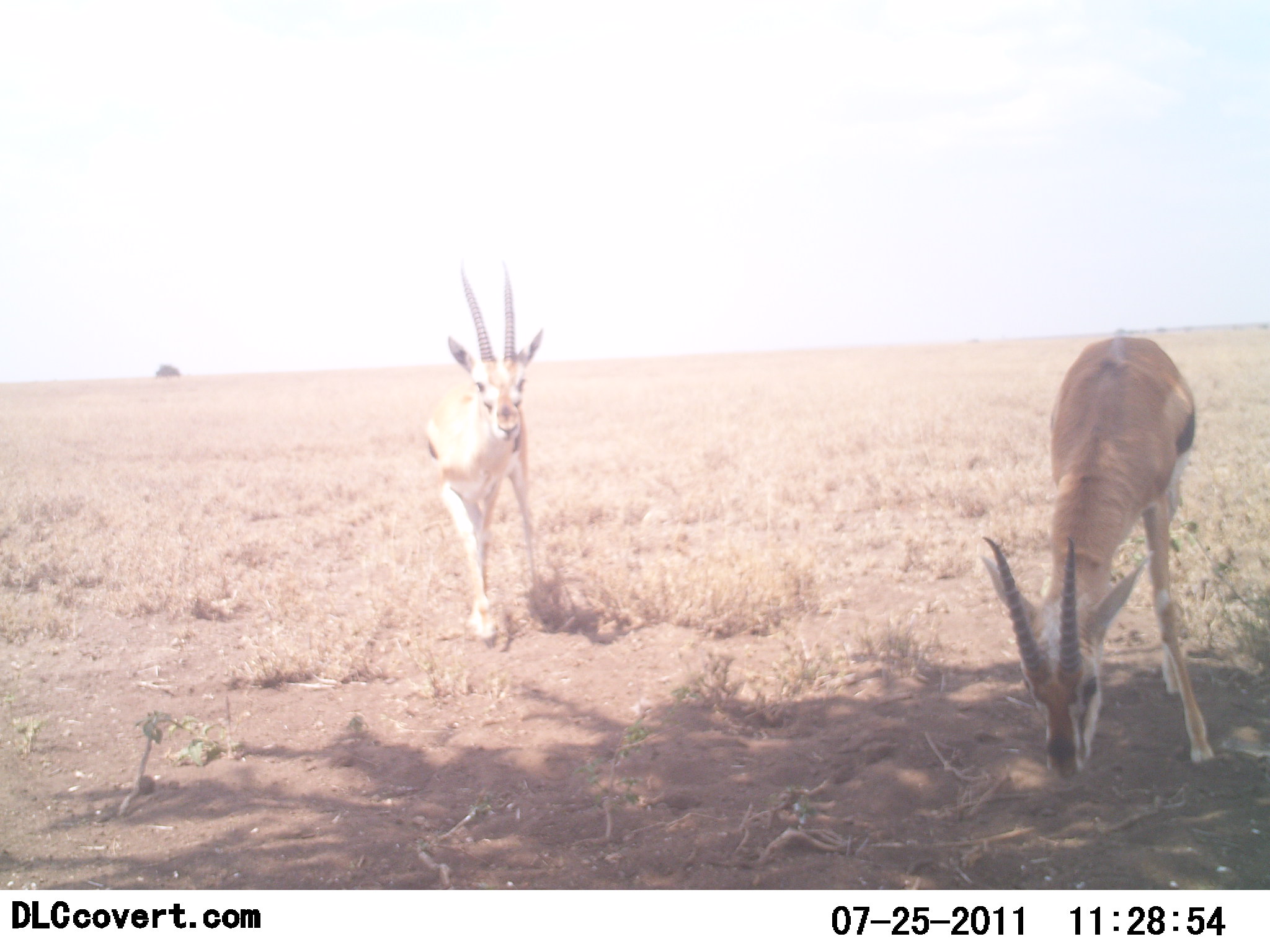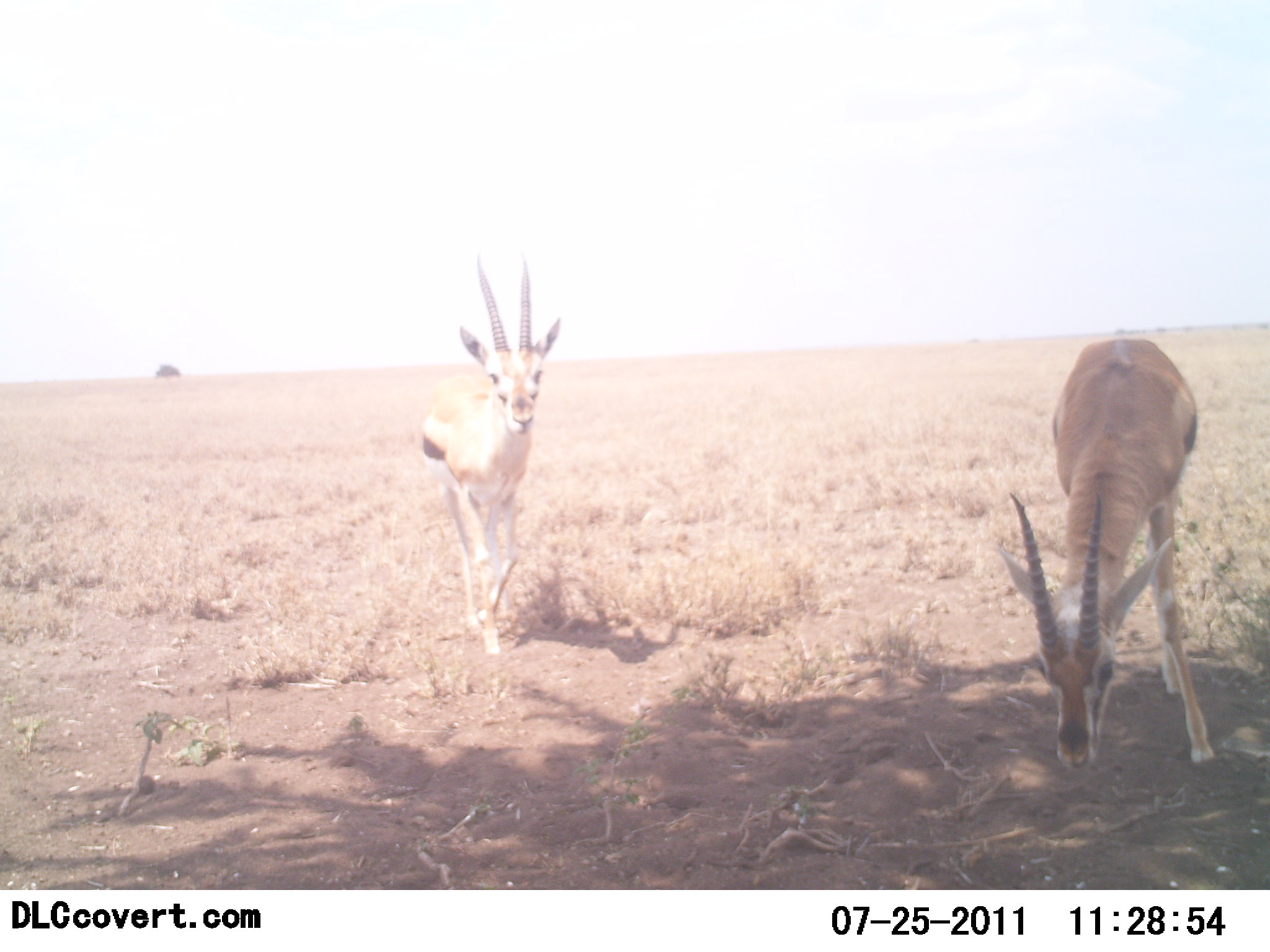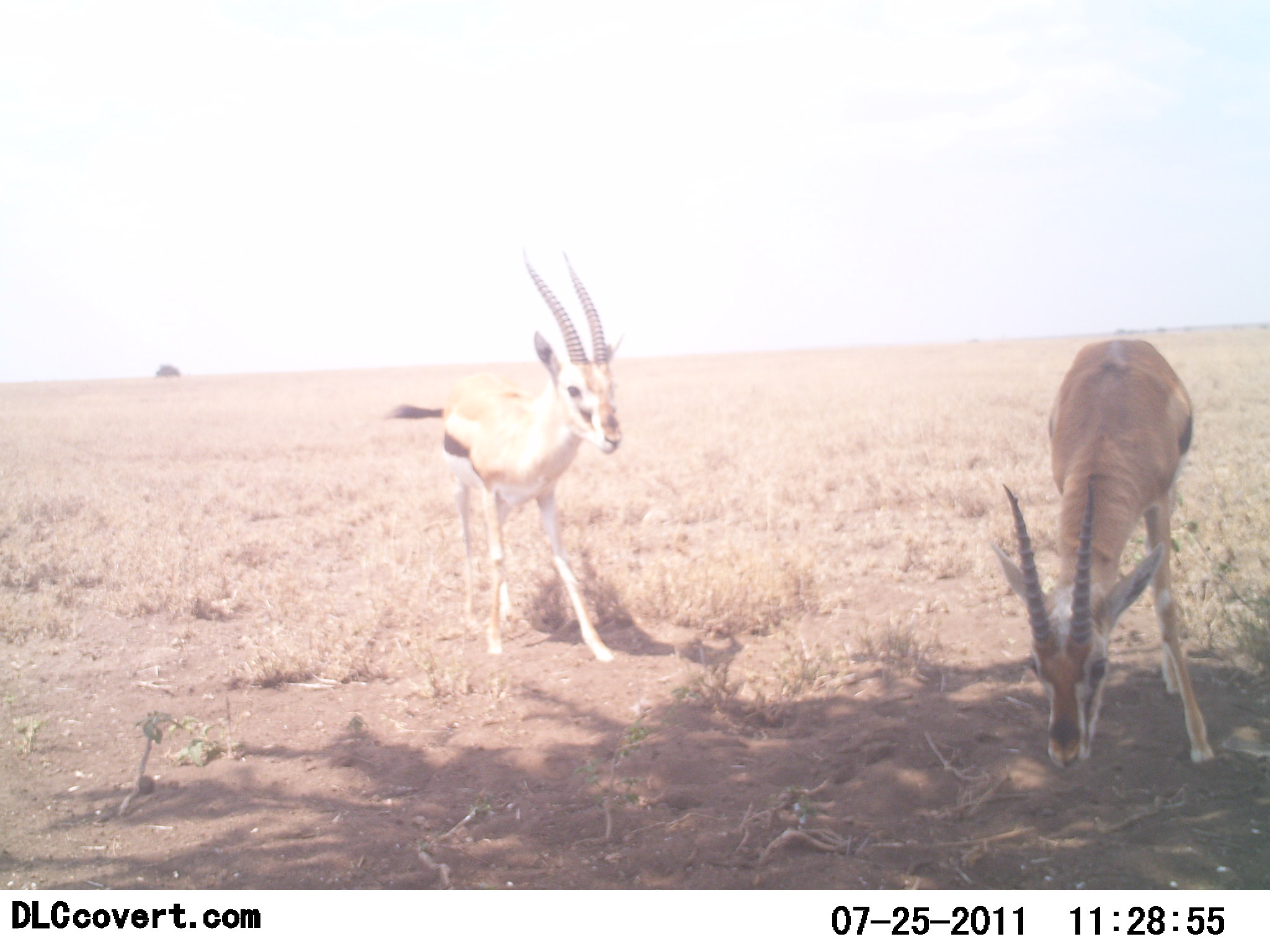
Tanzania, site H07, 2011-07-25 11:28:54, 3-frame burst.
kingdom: Animalia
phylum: Chordata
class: Mammalia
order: Artiodactyla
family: Bovidae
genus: Eudorcas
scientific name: Eudorcas thomsonii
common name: thomson's gazelle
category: gazellethomsons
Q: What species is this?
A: Gazellethomsons (thomson's gazelle) (Eudorcas thomsonii).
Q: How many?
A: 2.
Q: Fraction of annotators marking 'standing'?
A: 50%.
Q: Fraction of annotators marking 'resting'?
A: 0%.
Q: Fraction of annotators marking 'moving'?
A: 42%.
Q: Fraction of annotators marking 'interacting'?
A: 0%.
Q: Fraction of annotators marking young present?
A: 0%.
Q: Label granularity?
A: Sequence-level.